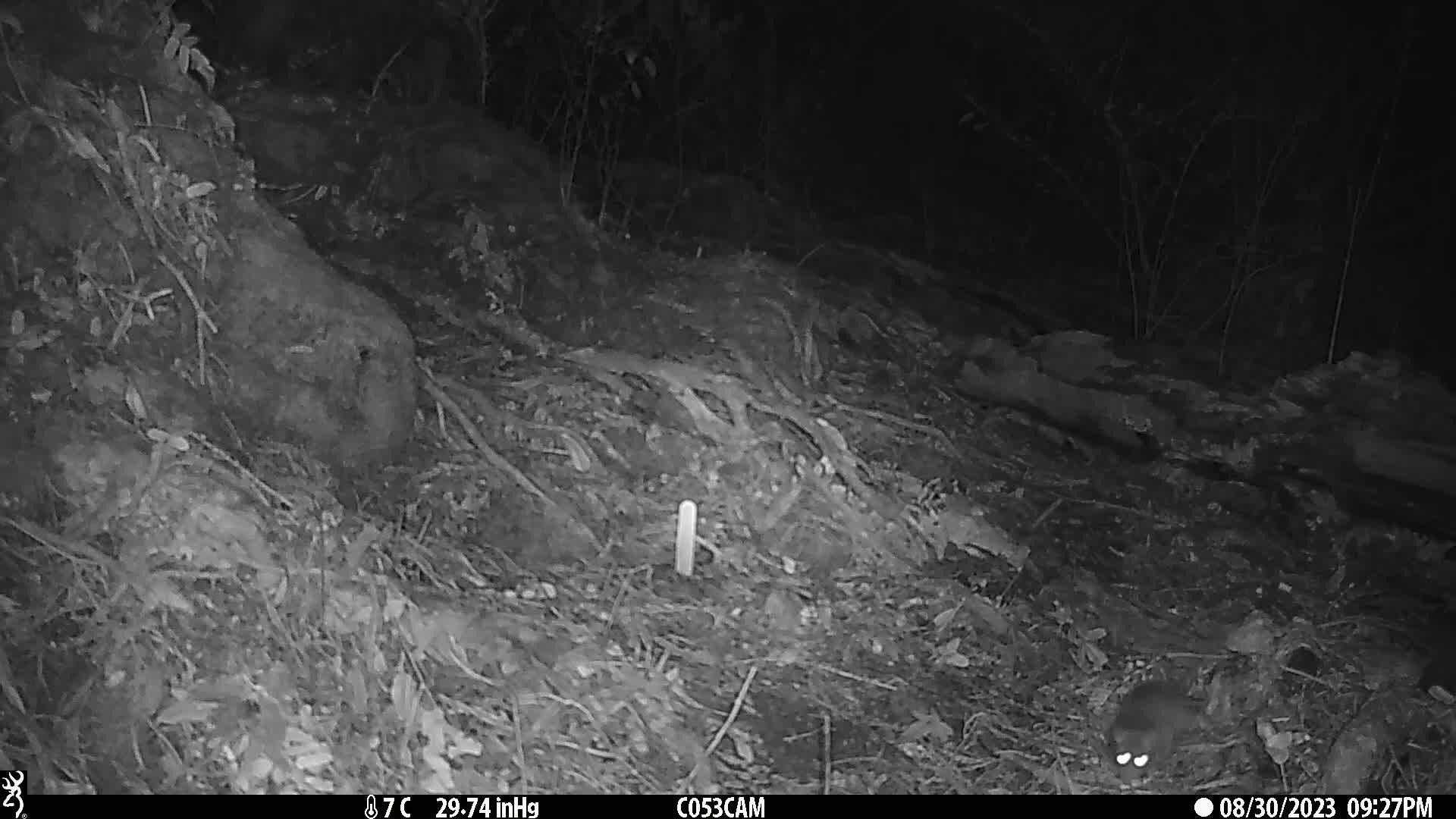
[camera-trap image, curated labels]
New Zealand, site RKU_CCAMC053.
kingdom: Animalia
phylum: Chordata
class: Mammalia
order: Rodentia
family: Muridae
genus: Rattus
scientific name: Rattus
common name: rat